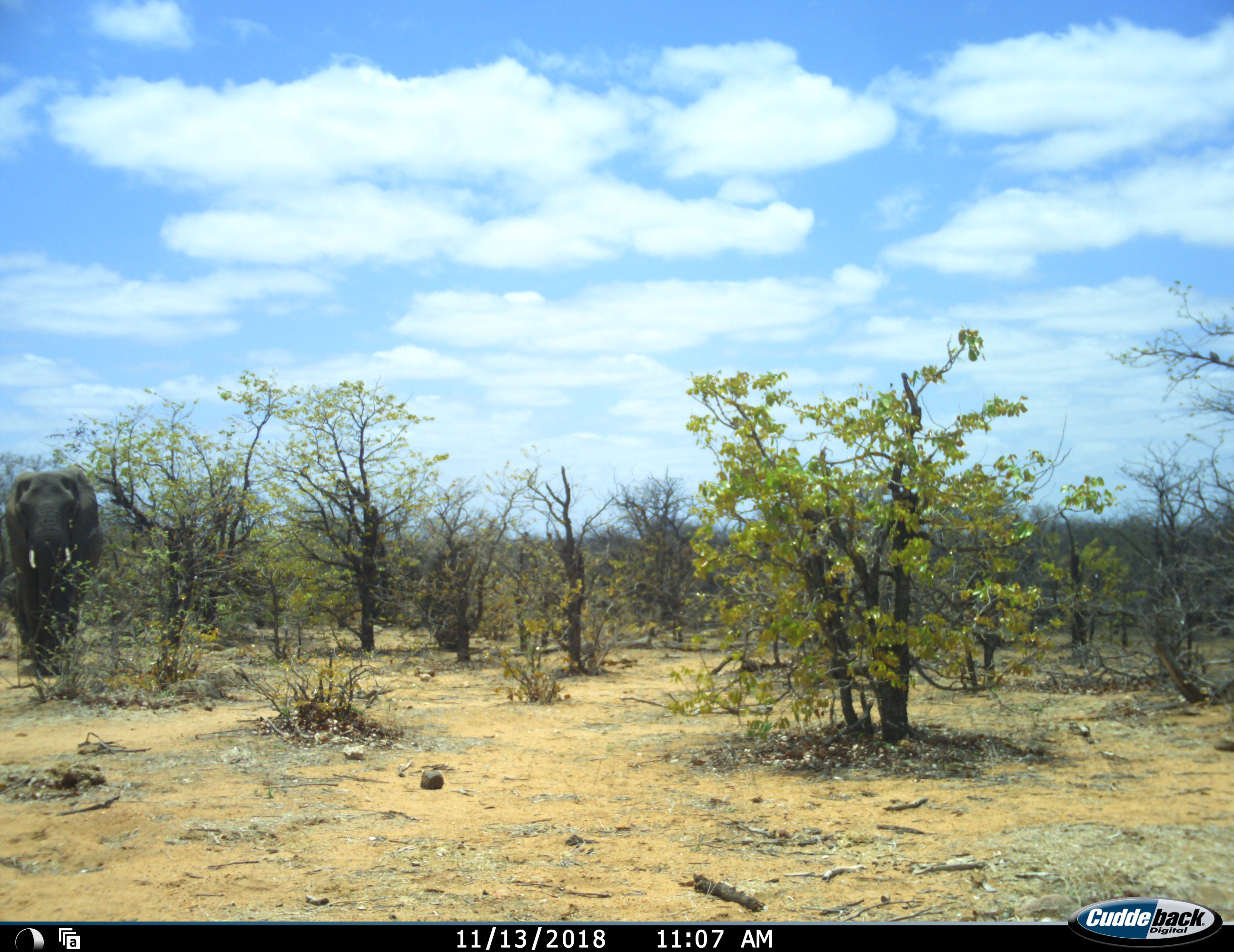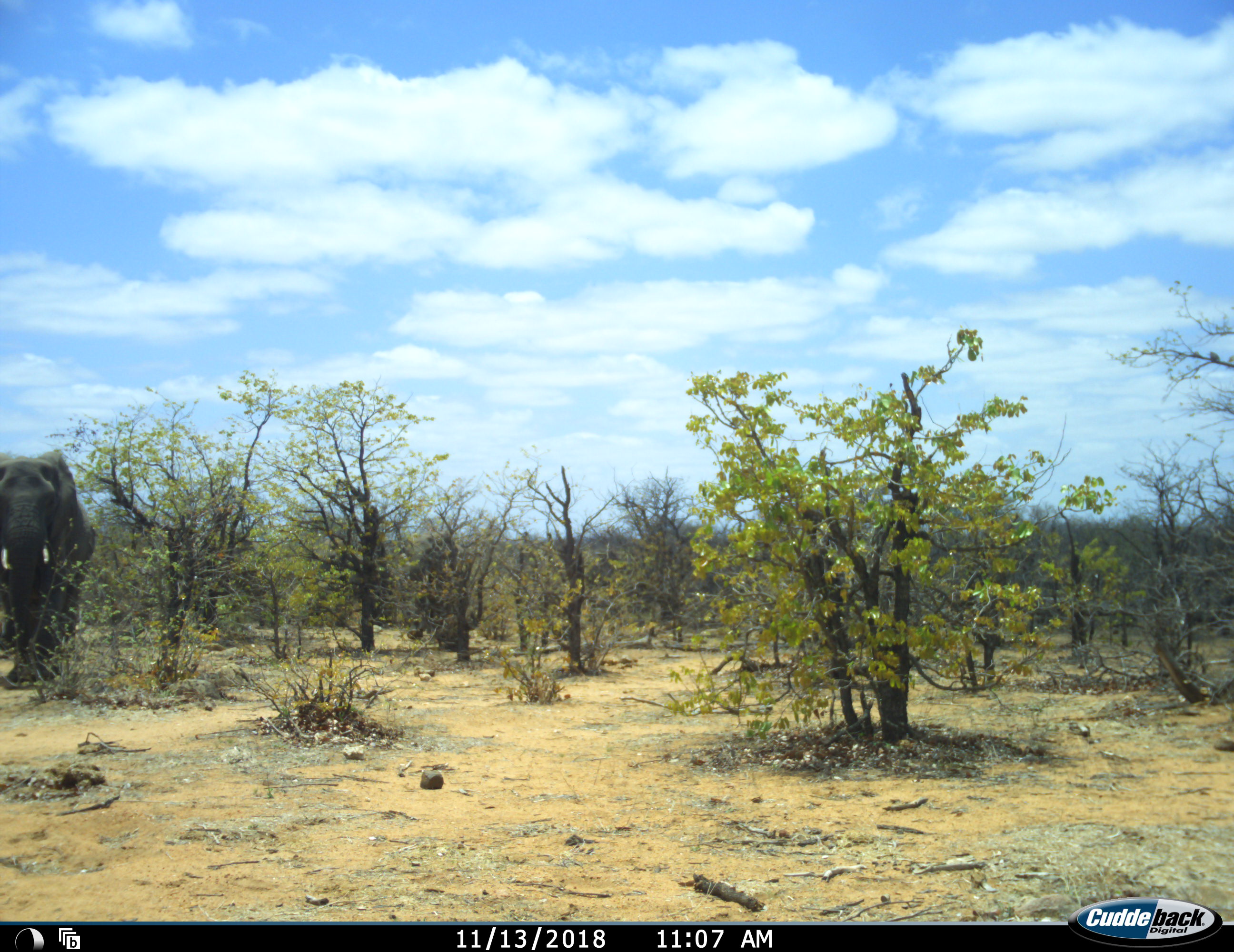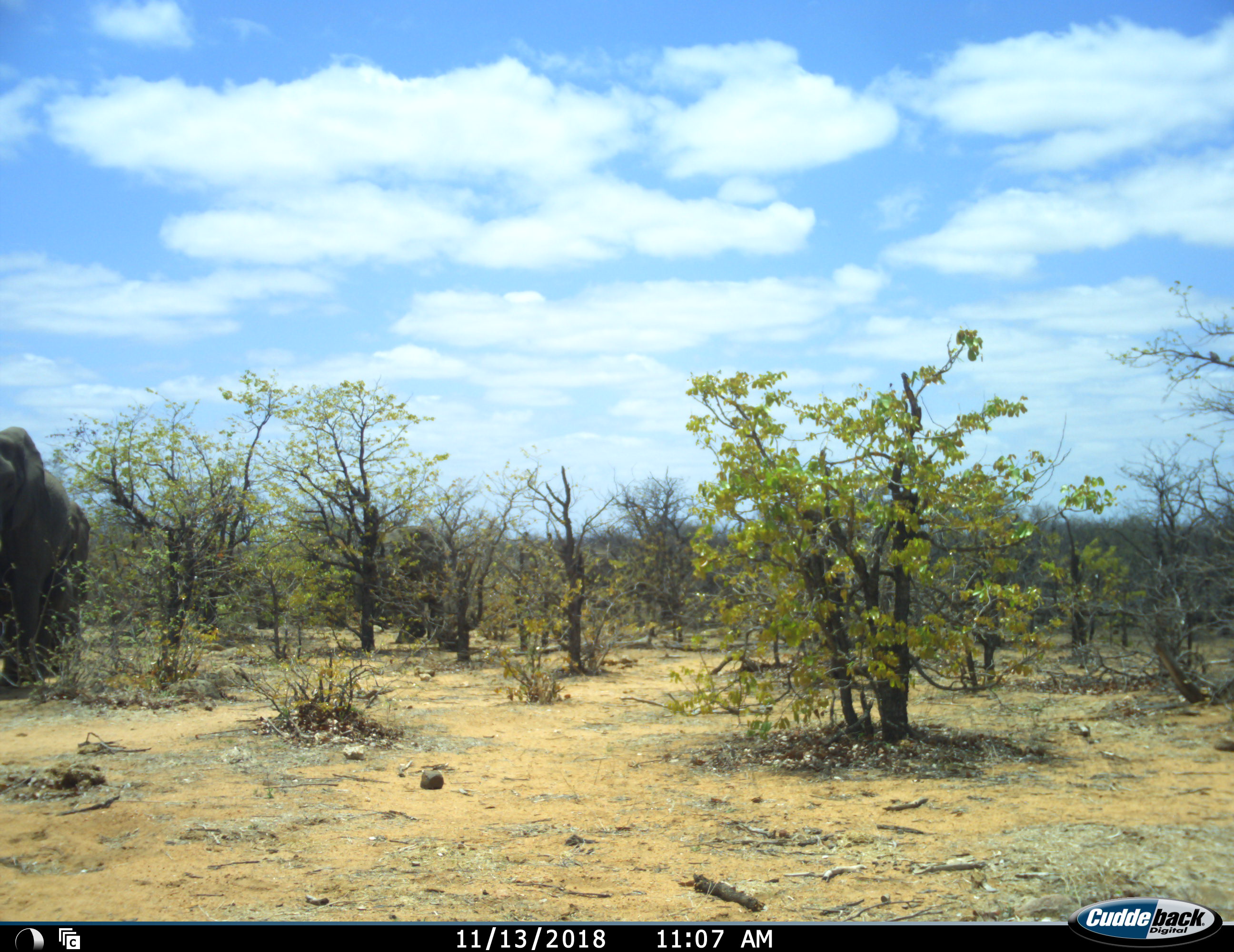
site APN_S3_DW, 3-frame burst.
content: unidentified animal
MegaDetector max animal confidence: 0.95